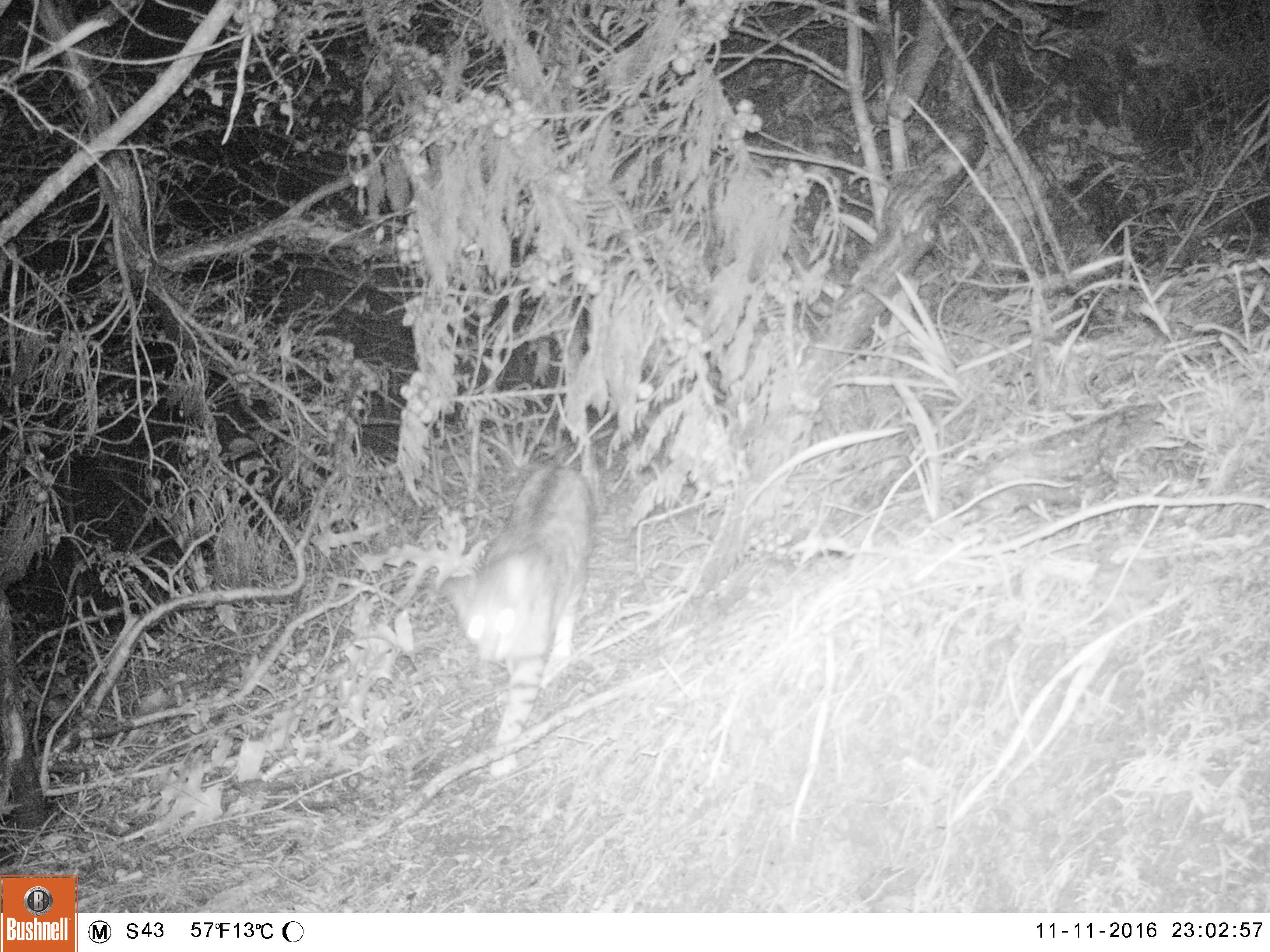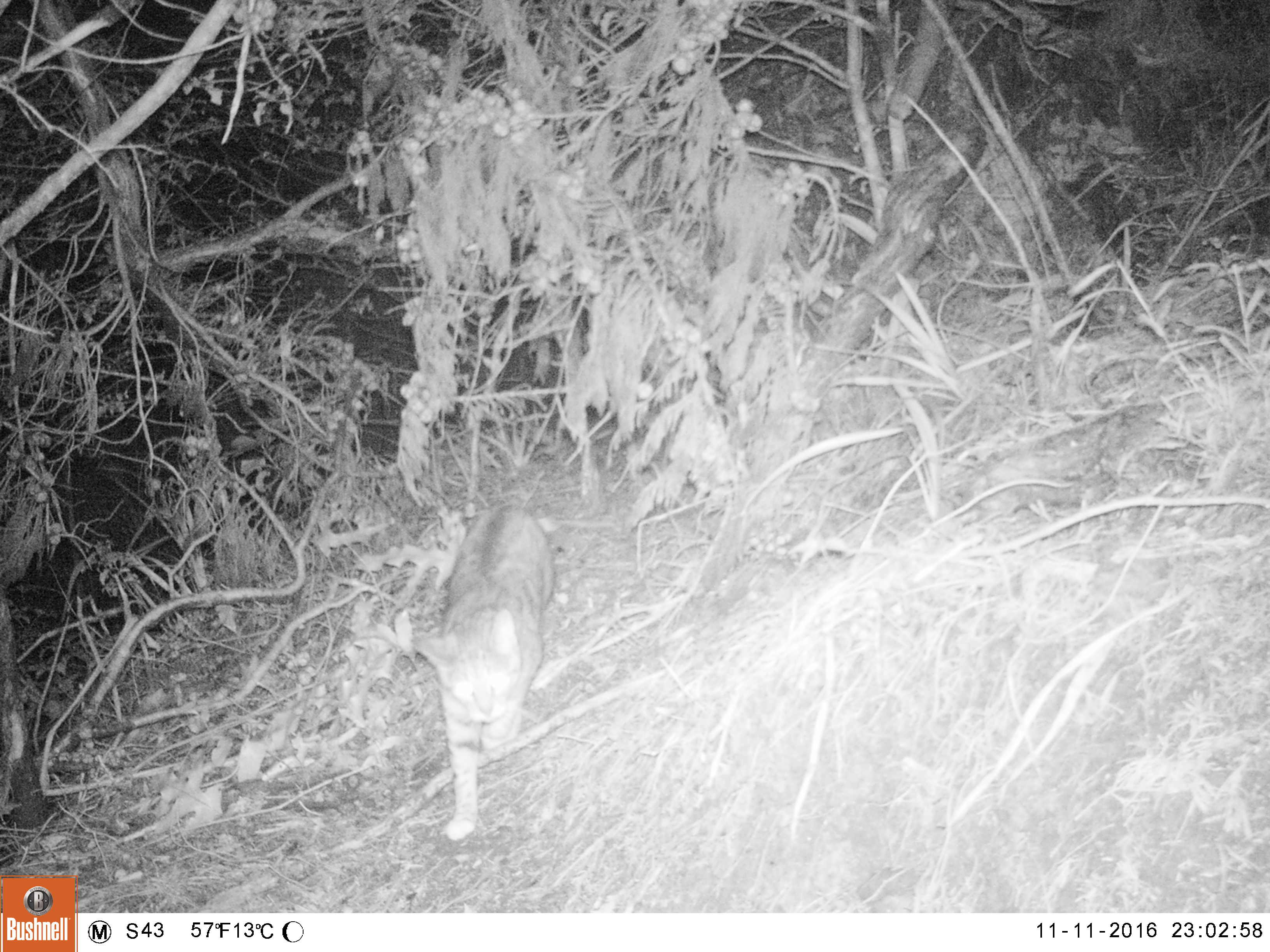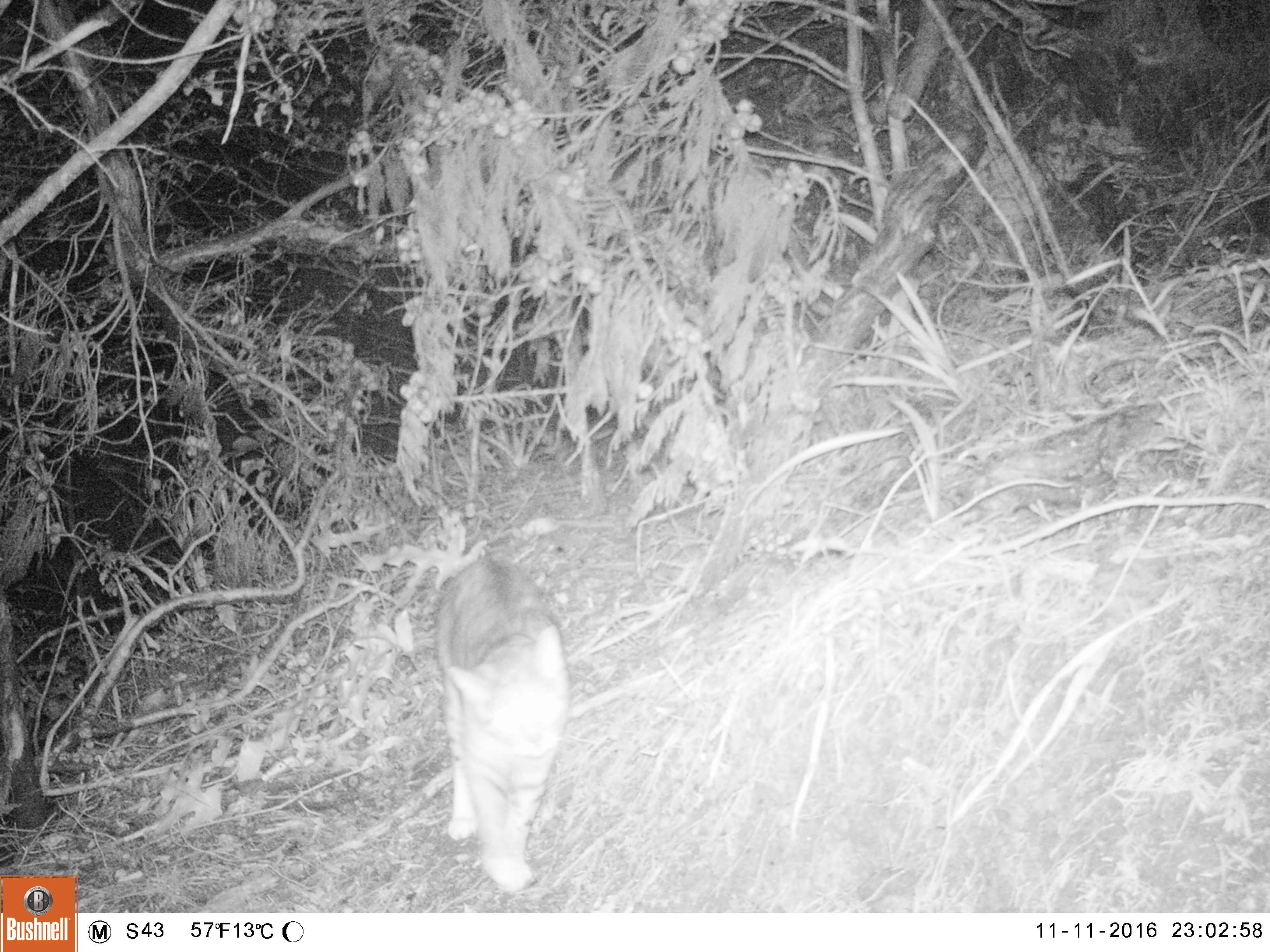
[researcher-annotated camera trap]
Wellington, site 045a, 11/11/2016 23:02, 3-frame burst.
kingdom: Animalia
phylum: Chordata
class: Mammalia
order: Carnivora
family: Felidae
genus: Felis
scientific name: Felis catus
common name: cat